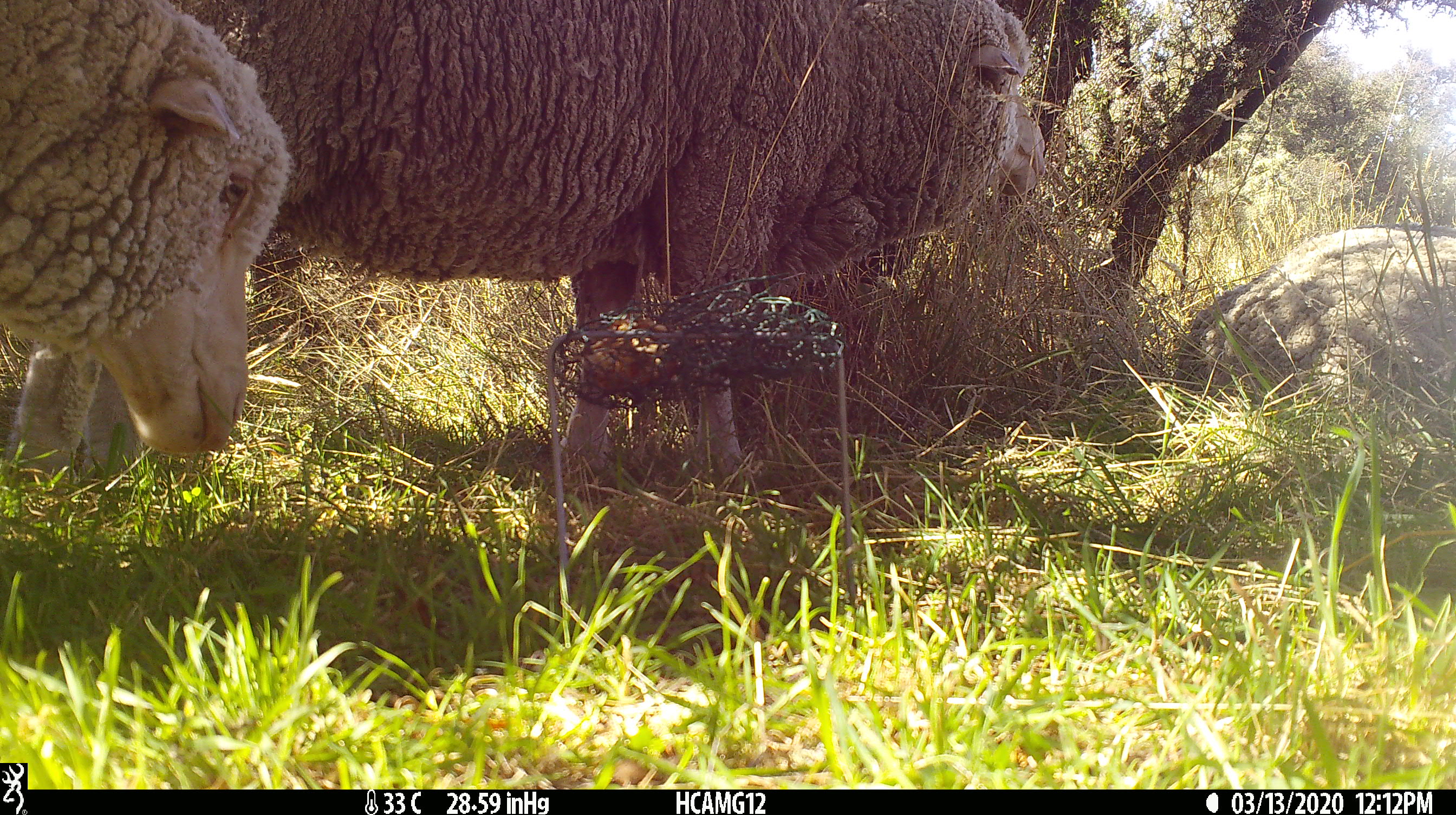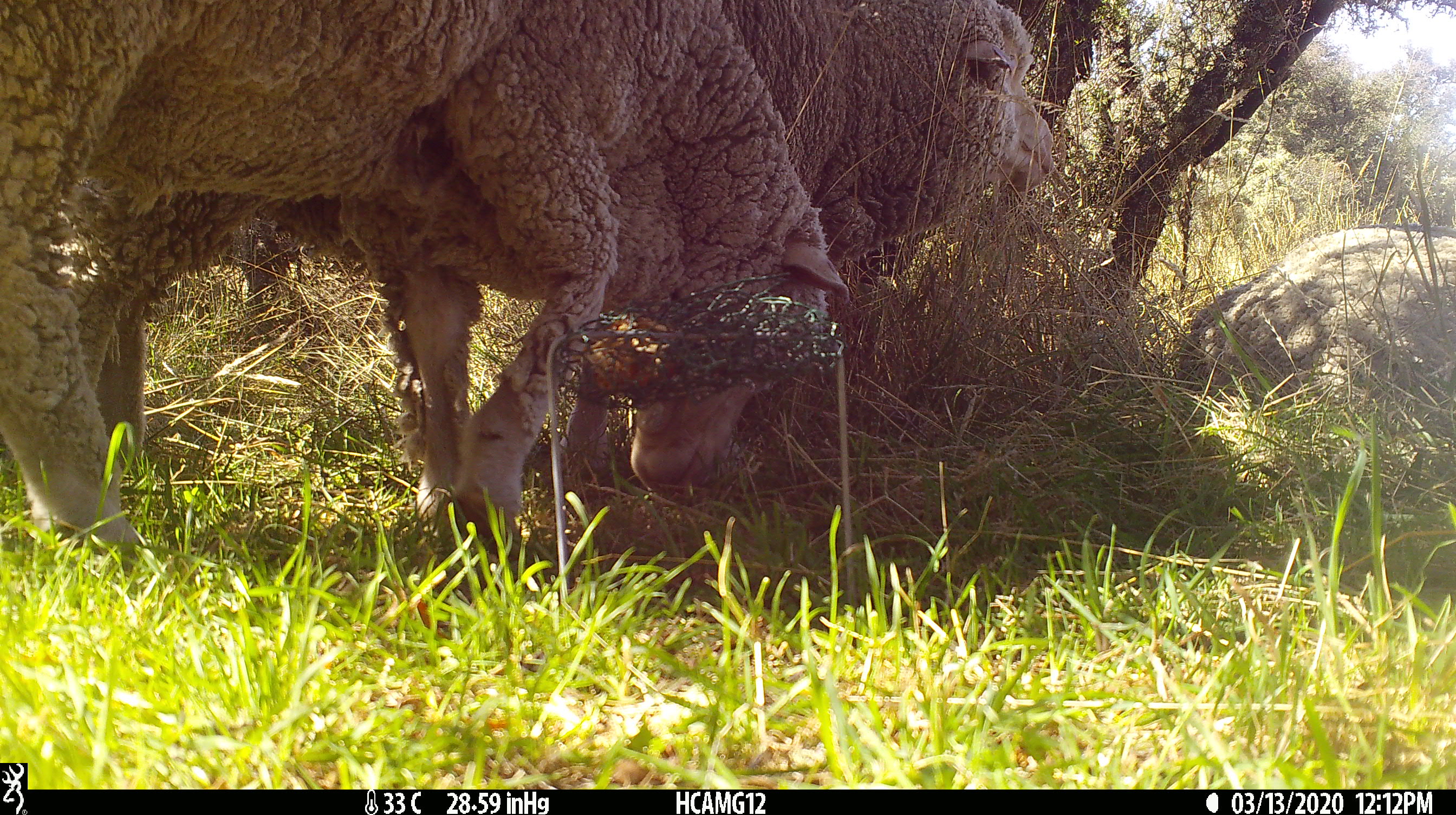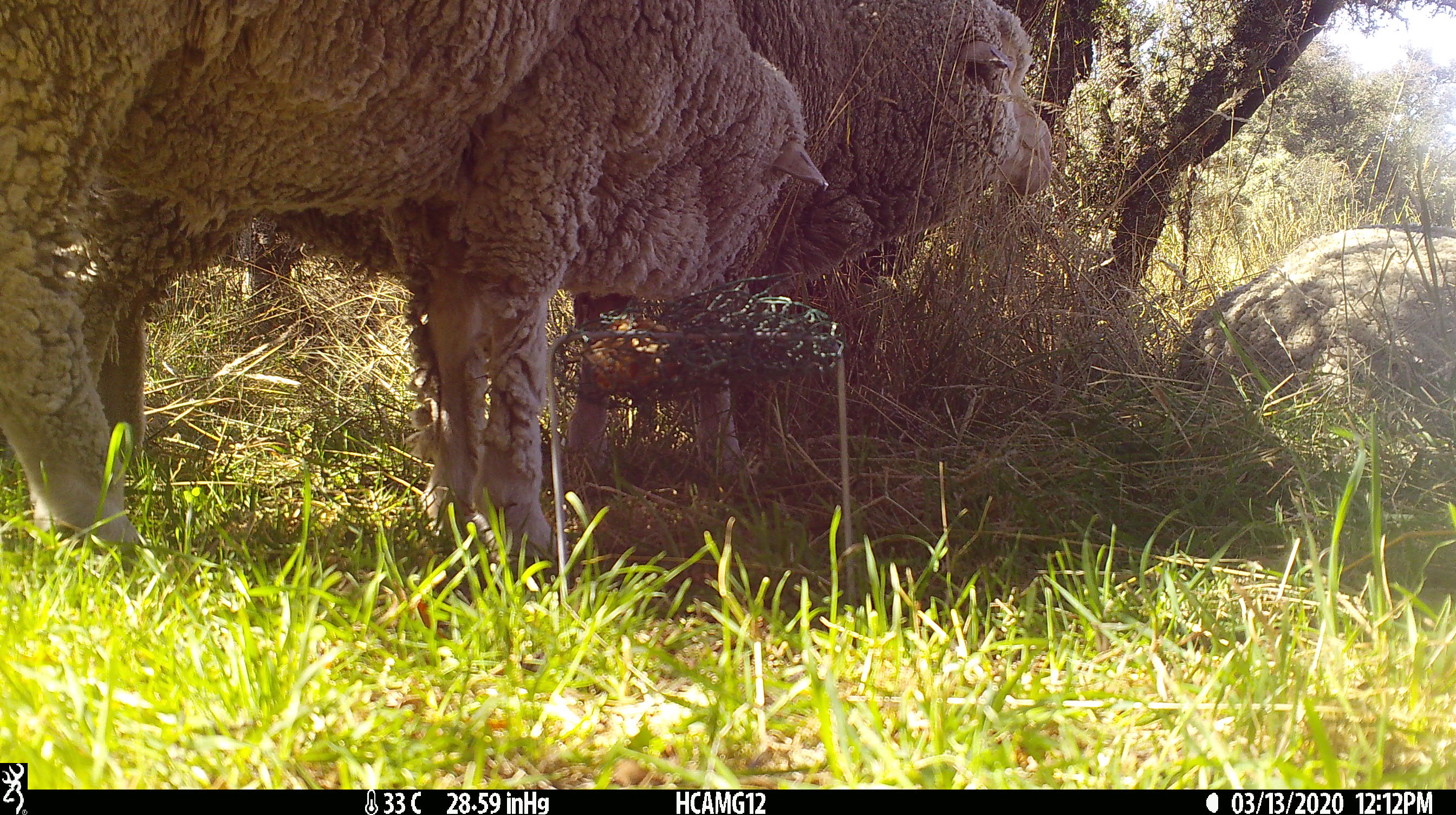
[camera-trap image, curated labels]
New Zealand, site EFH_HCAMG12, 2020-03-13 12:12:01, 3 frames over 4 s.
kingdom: Animalia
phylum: Chordata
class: Mammalia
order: Artiodactyla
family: Bovidae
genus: Ovis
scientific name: Ovis aries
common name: domestic sheep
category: sheep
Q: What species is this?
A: Sheep (domestic sheep) (Ovis aries).